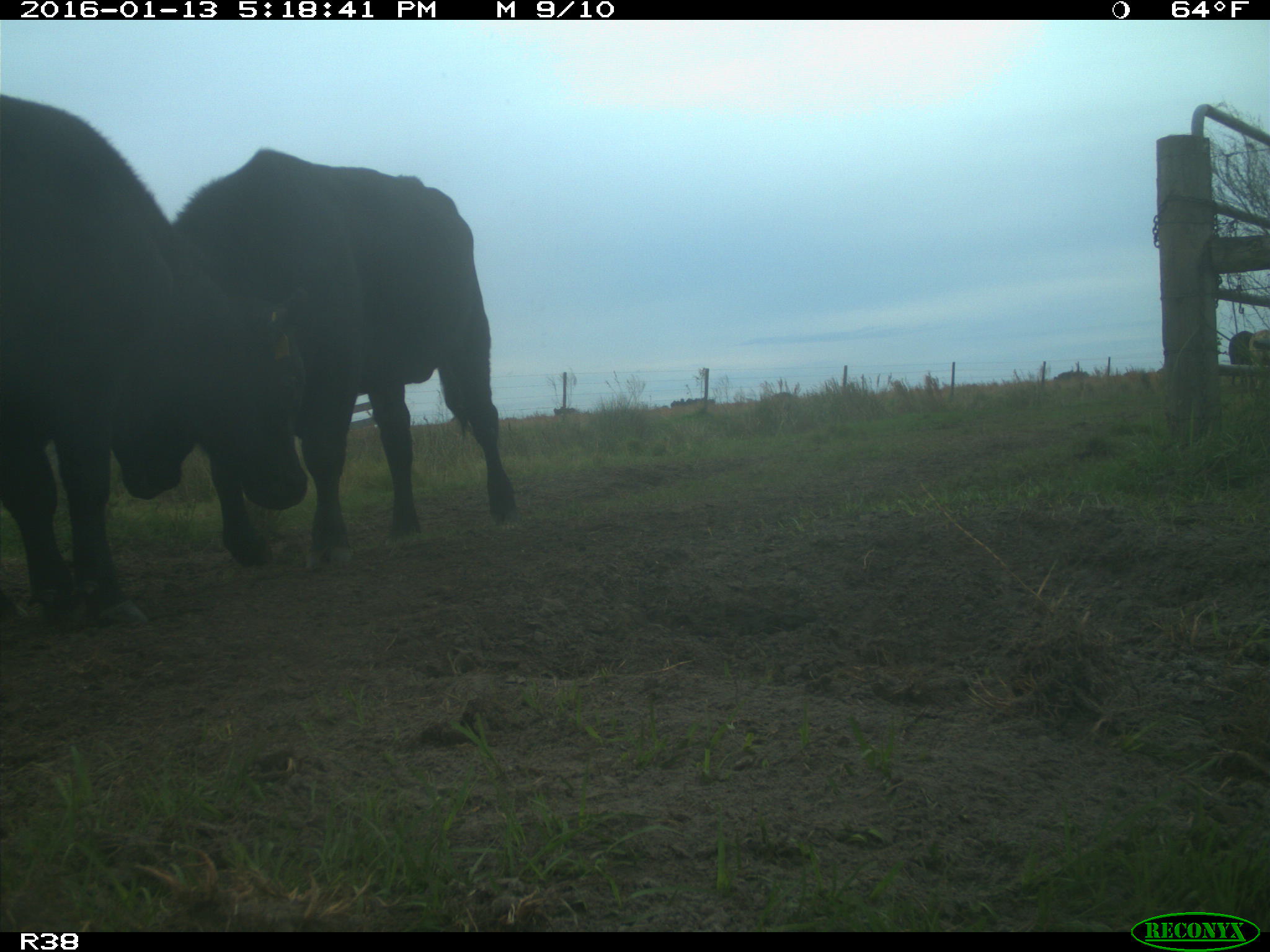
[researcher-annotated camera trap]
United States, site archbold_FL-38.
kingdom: Animalia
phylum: Chordata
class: Mammalia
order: Artiodactyla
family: Bovidae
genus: Bos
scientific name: Bos taurus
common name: domestic cow